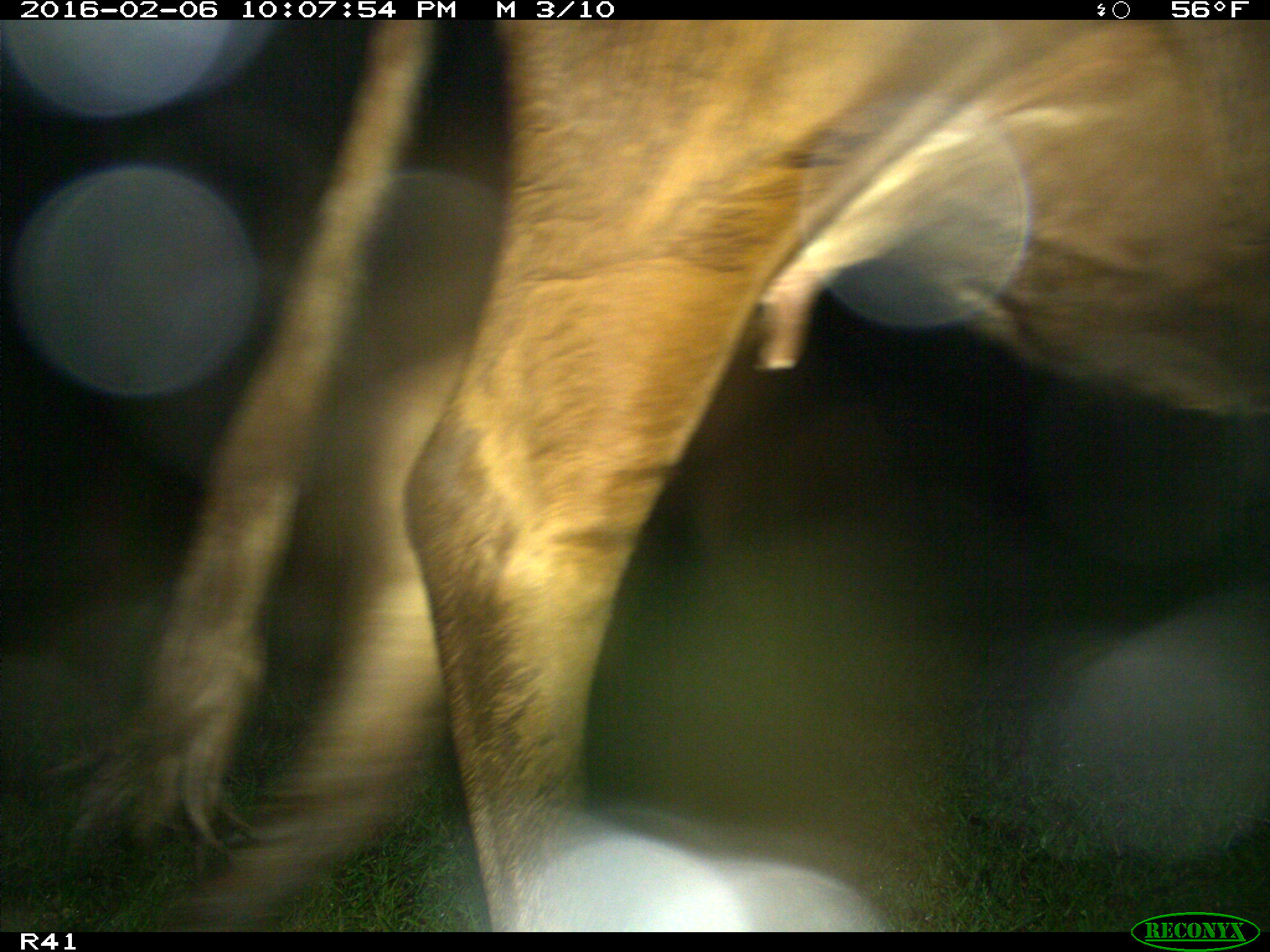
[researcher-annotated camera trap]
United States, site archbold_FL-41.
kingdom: Animalia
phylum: Chordata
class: Mammalia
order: Artiodactyla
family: Bovidae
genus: Bos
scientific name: Bos taurus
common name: domestic cow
Bos taurus (domestic cow).